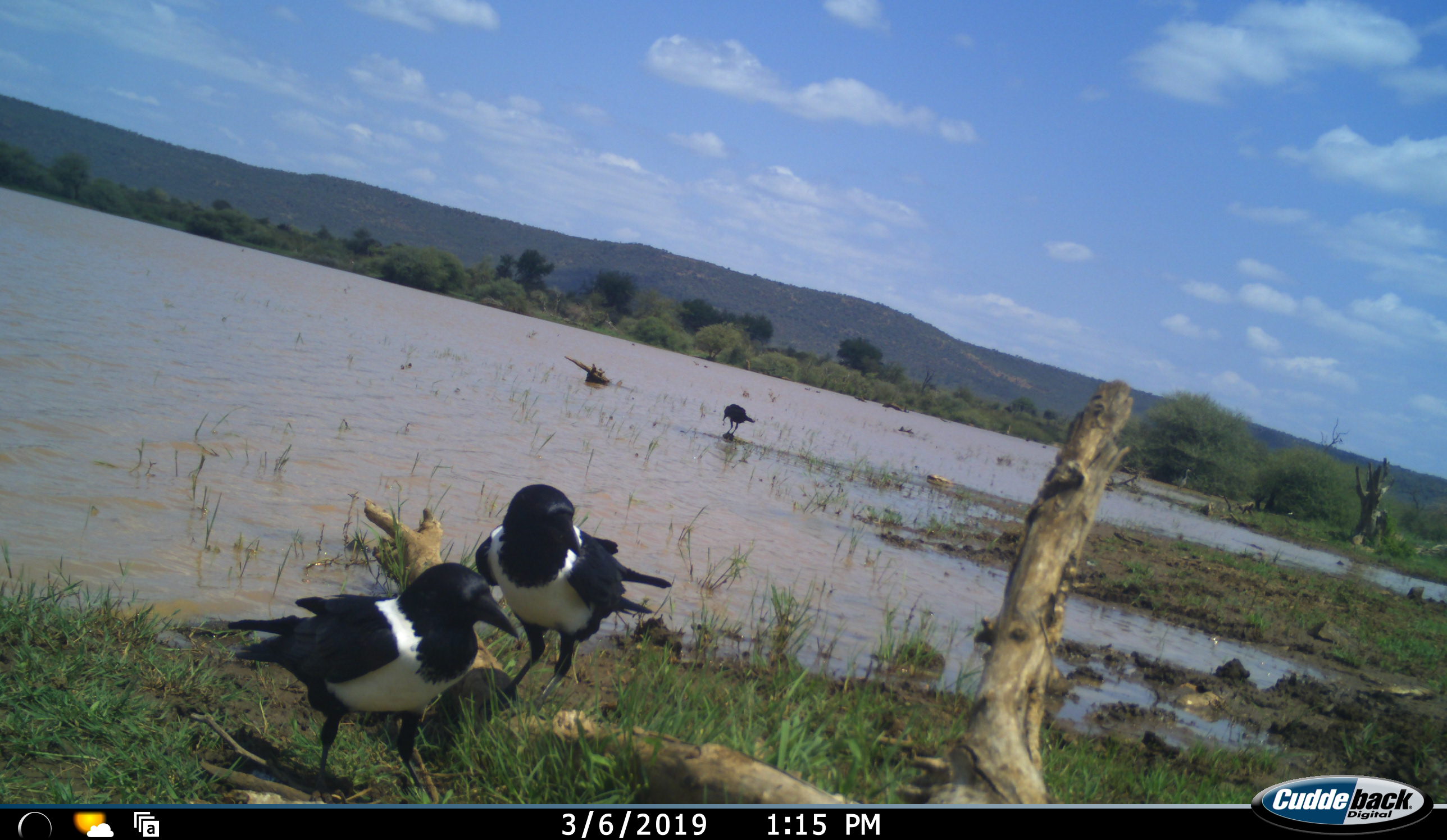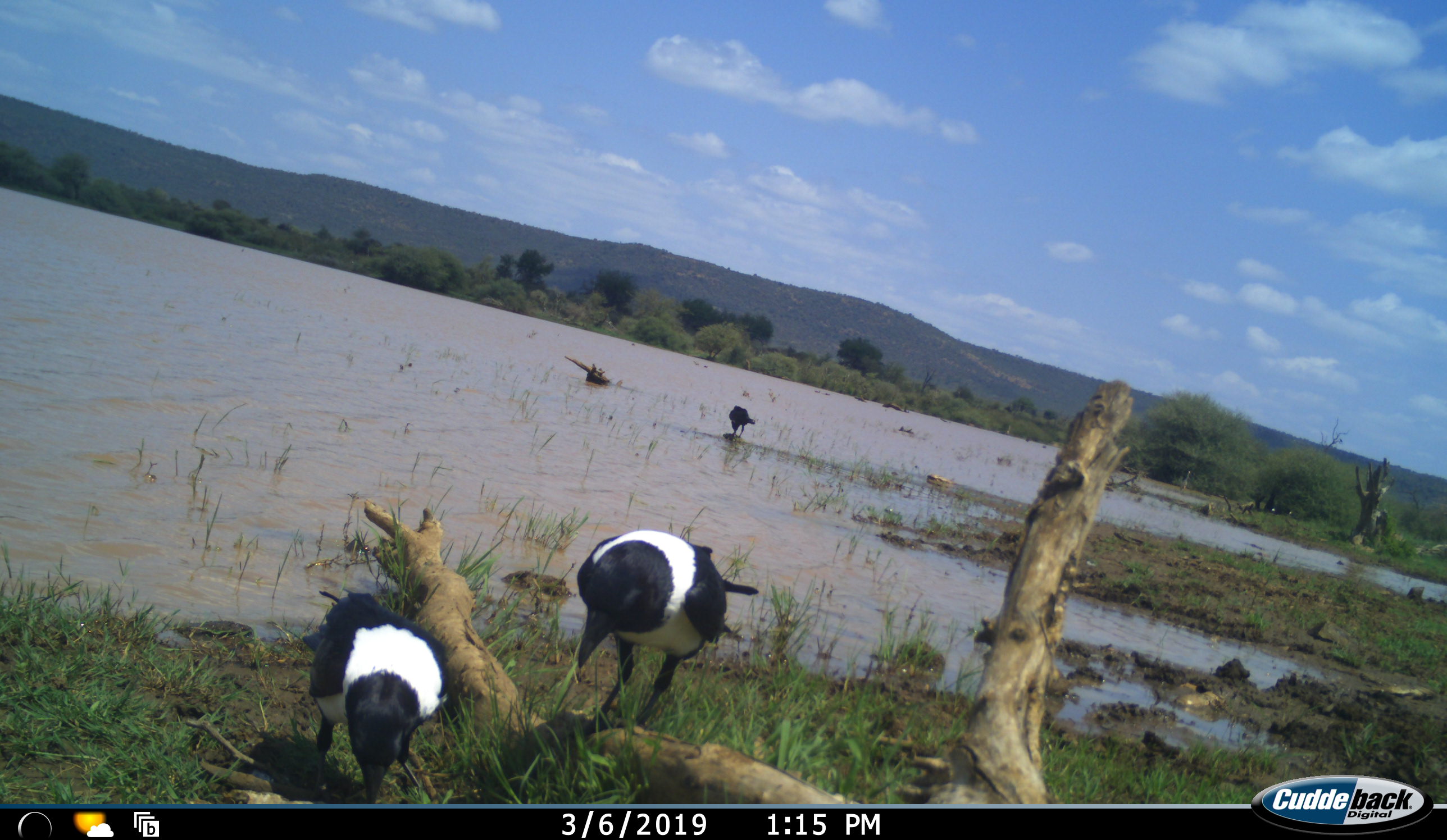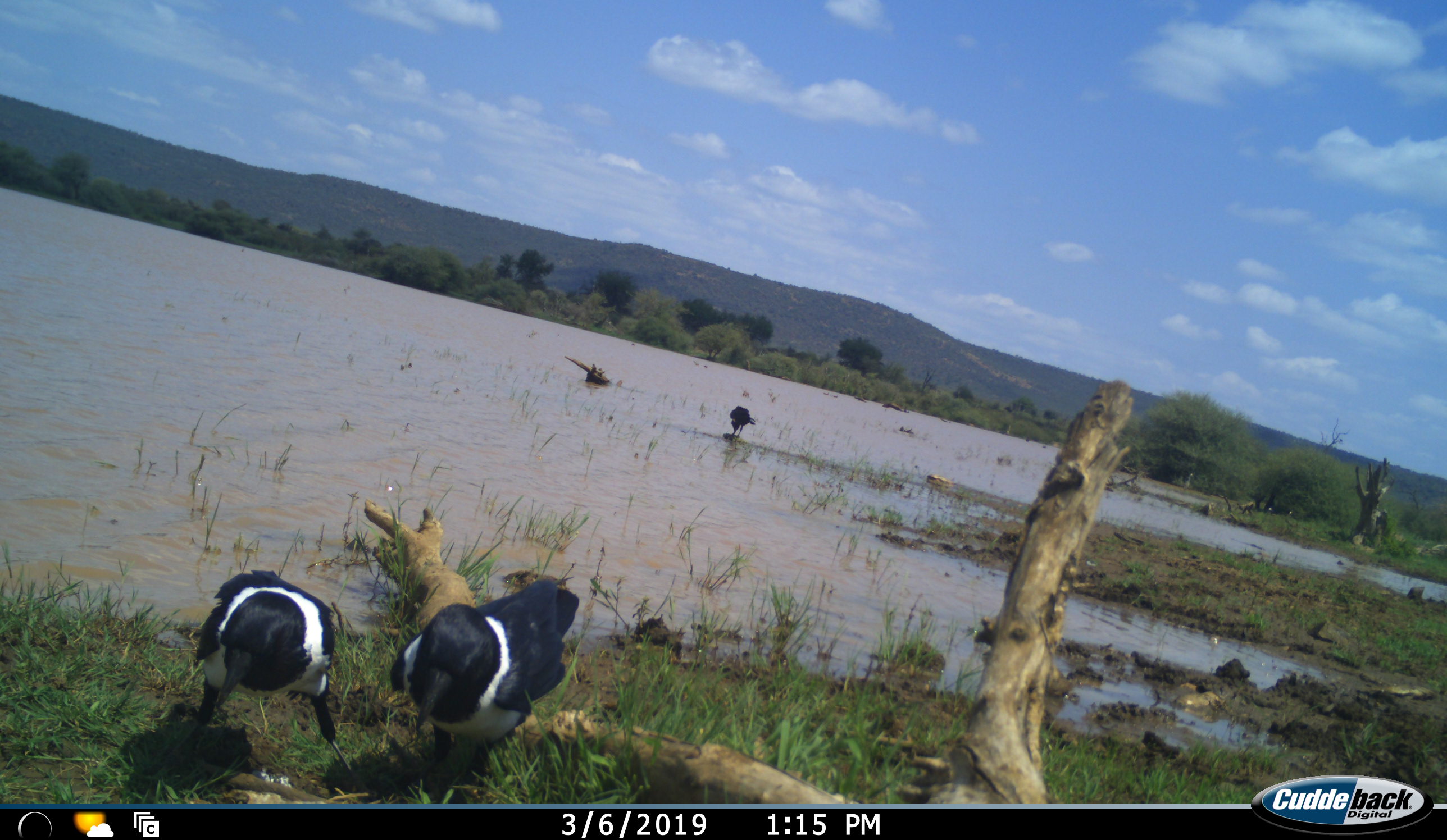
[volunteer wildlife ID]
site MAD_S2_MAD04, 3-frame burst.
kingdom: Animalia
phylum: Chordata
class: Aves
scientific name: Aves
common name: bird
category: birdother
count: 3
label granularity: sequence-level